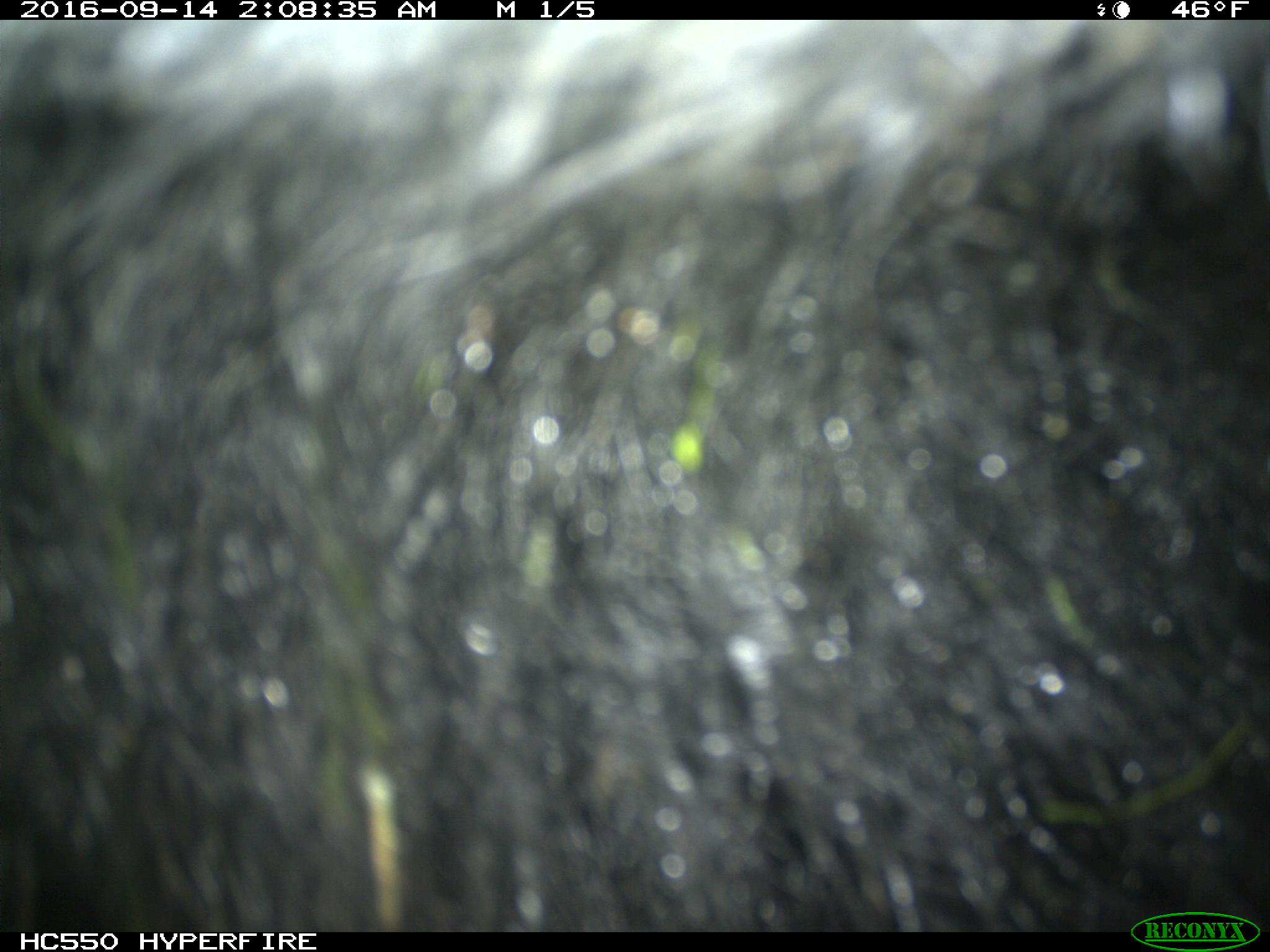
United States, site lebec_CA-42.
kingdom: Animalia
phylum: Chordata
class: Mammalia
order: Carnivora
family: Ursidae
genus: Ursus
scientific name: Ursus americanus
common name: american black bear